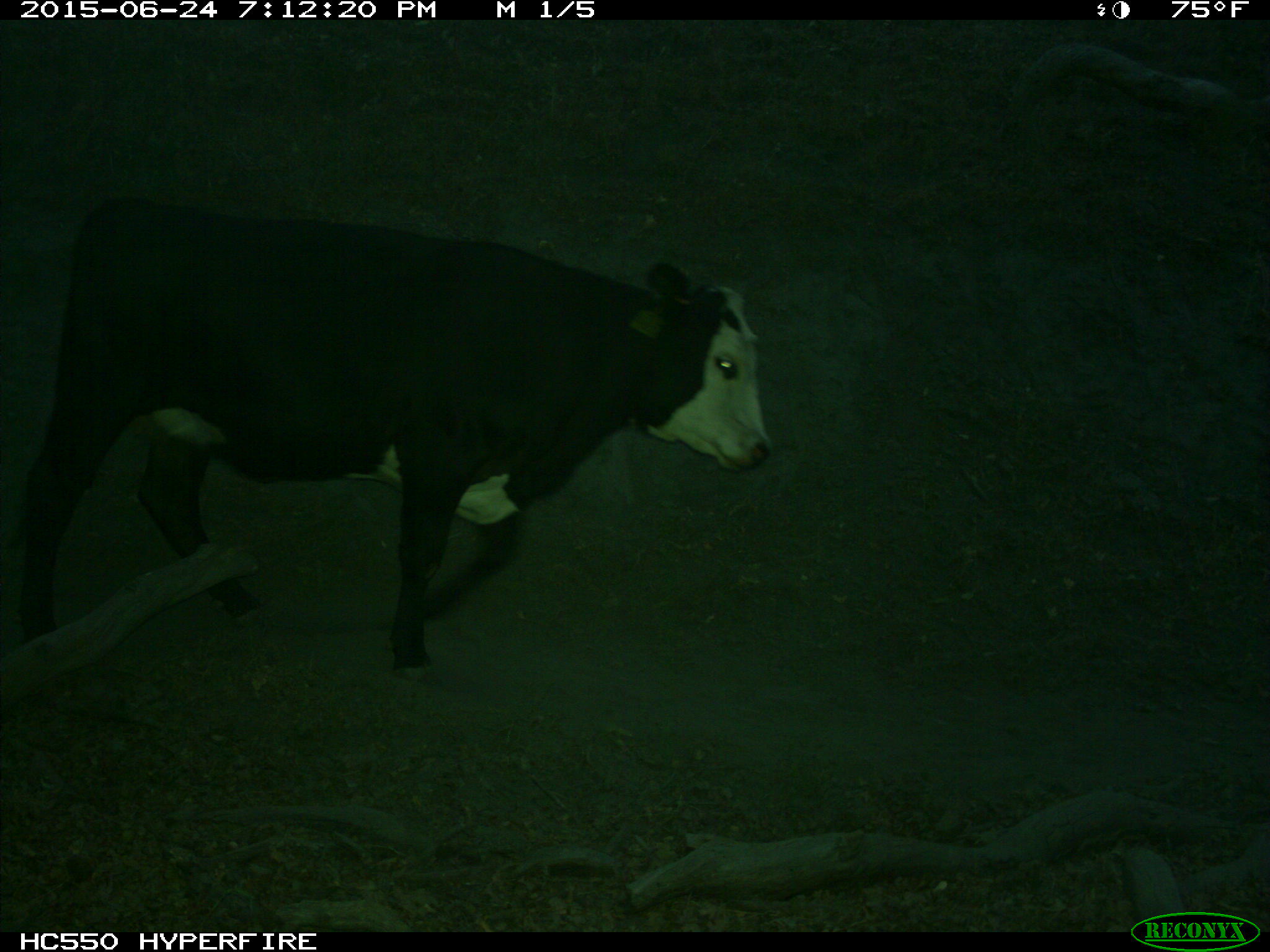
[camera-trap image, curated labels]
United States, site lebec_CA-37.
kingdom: Animalia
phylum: Chordata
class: Mammalia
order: Artiodactyla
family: Bovidae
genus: Bos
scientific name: Bos taurus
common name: domestic cow